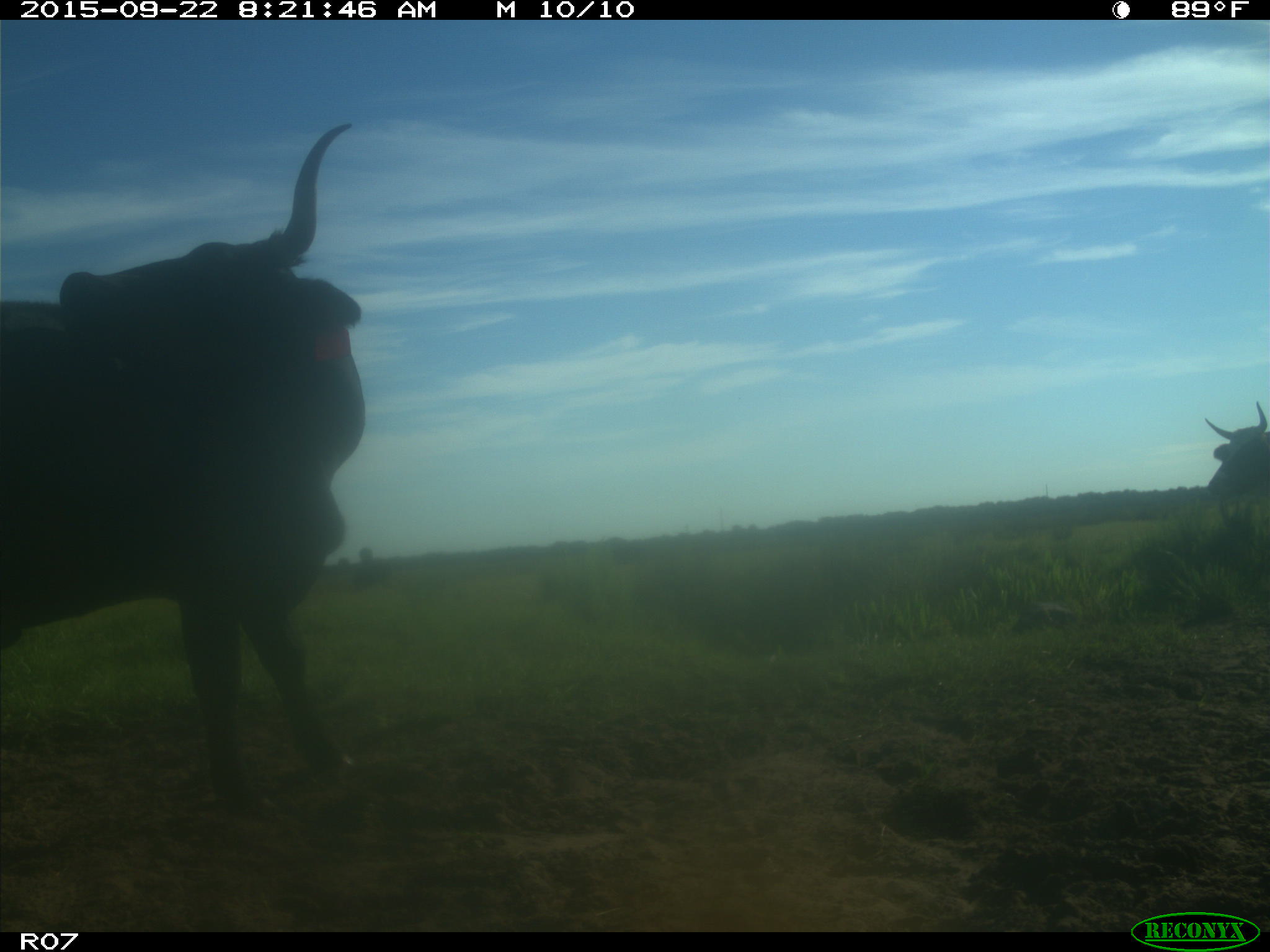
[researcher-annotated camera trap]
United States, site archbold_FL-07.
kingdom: Animalia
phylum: Chordata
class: Mammalia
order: Artiodactyla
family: Bovidae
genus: Bos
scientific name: Bos taurus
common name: domestic cow